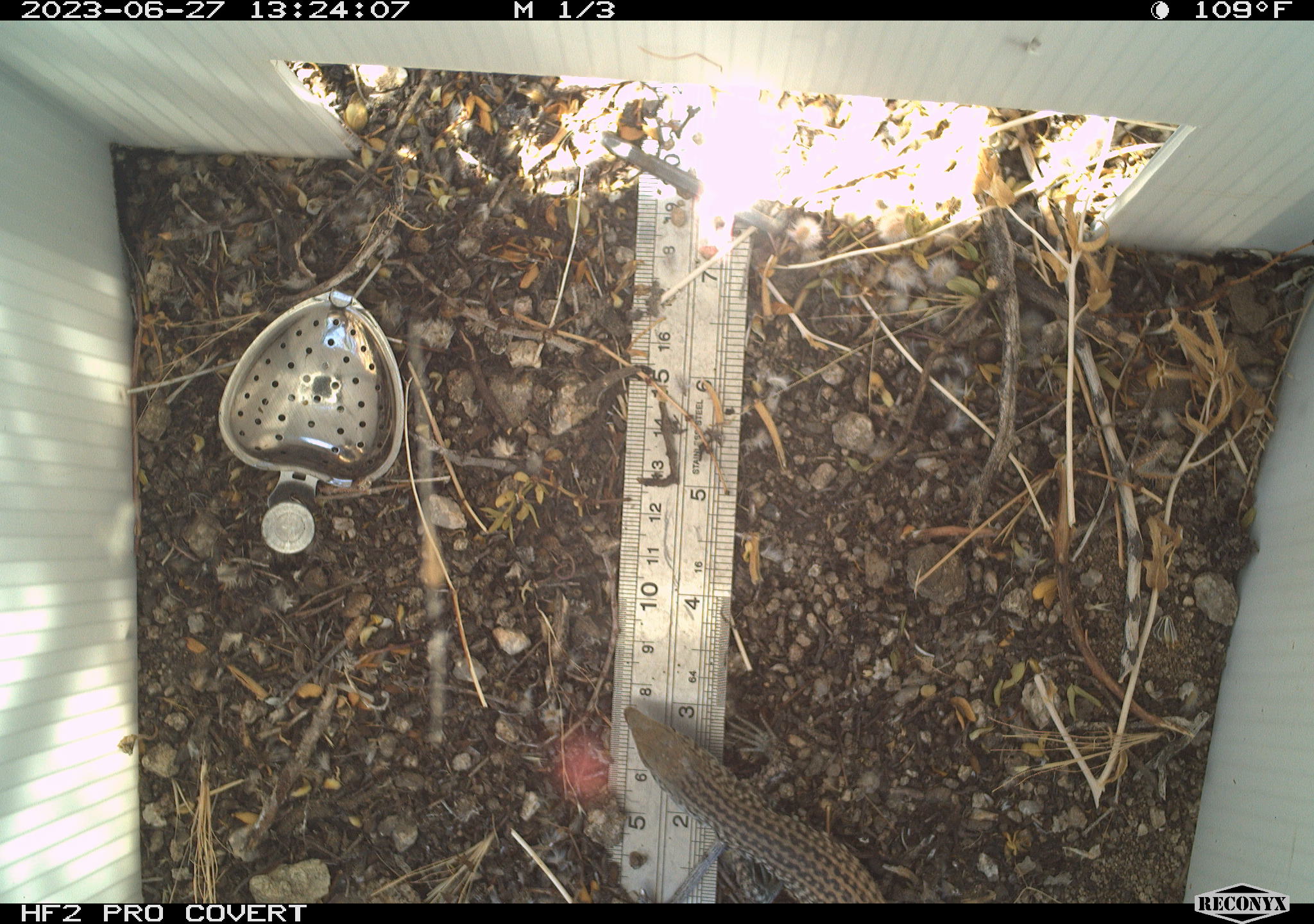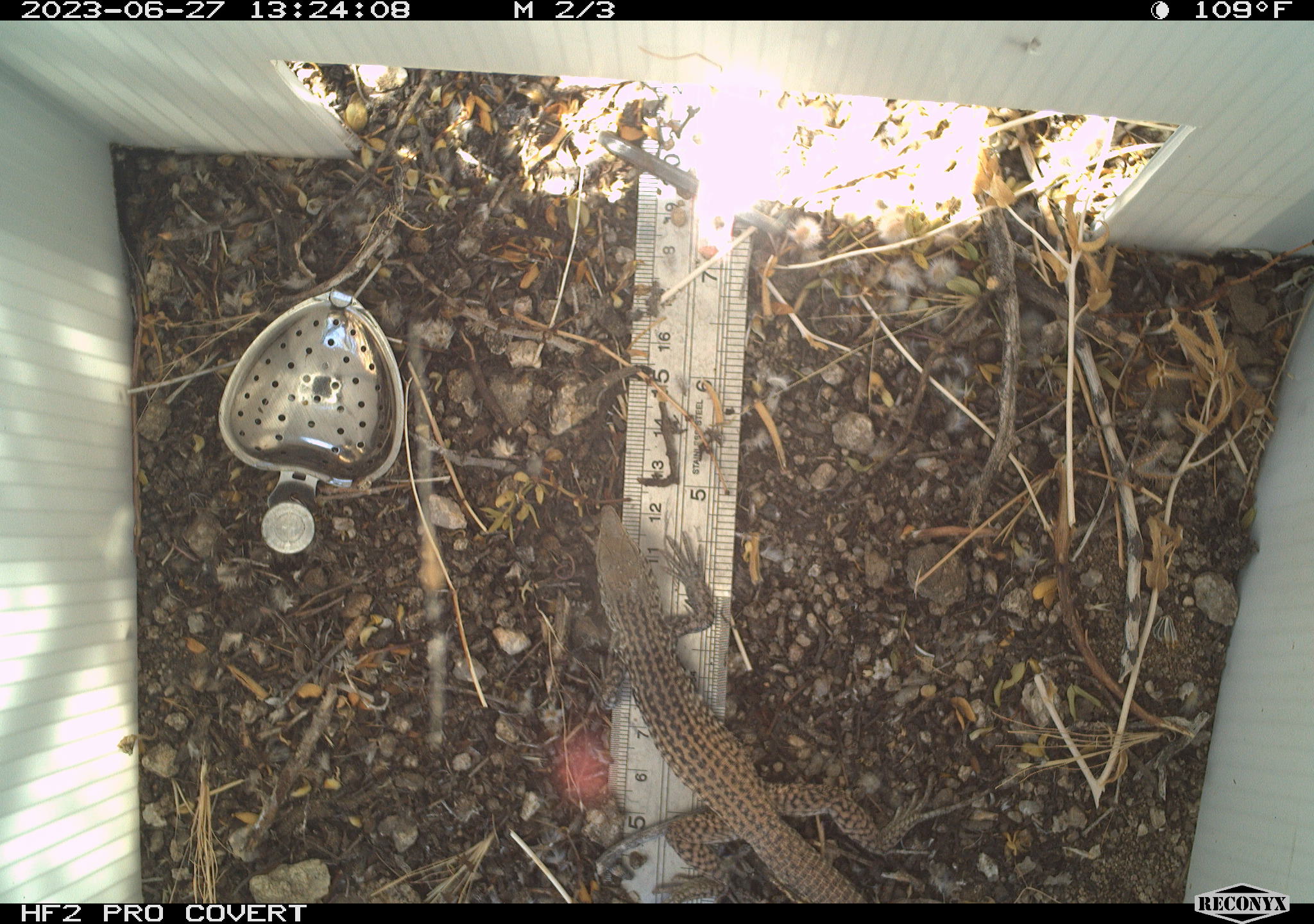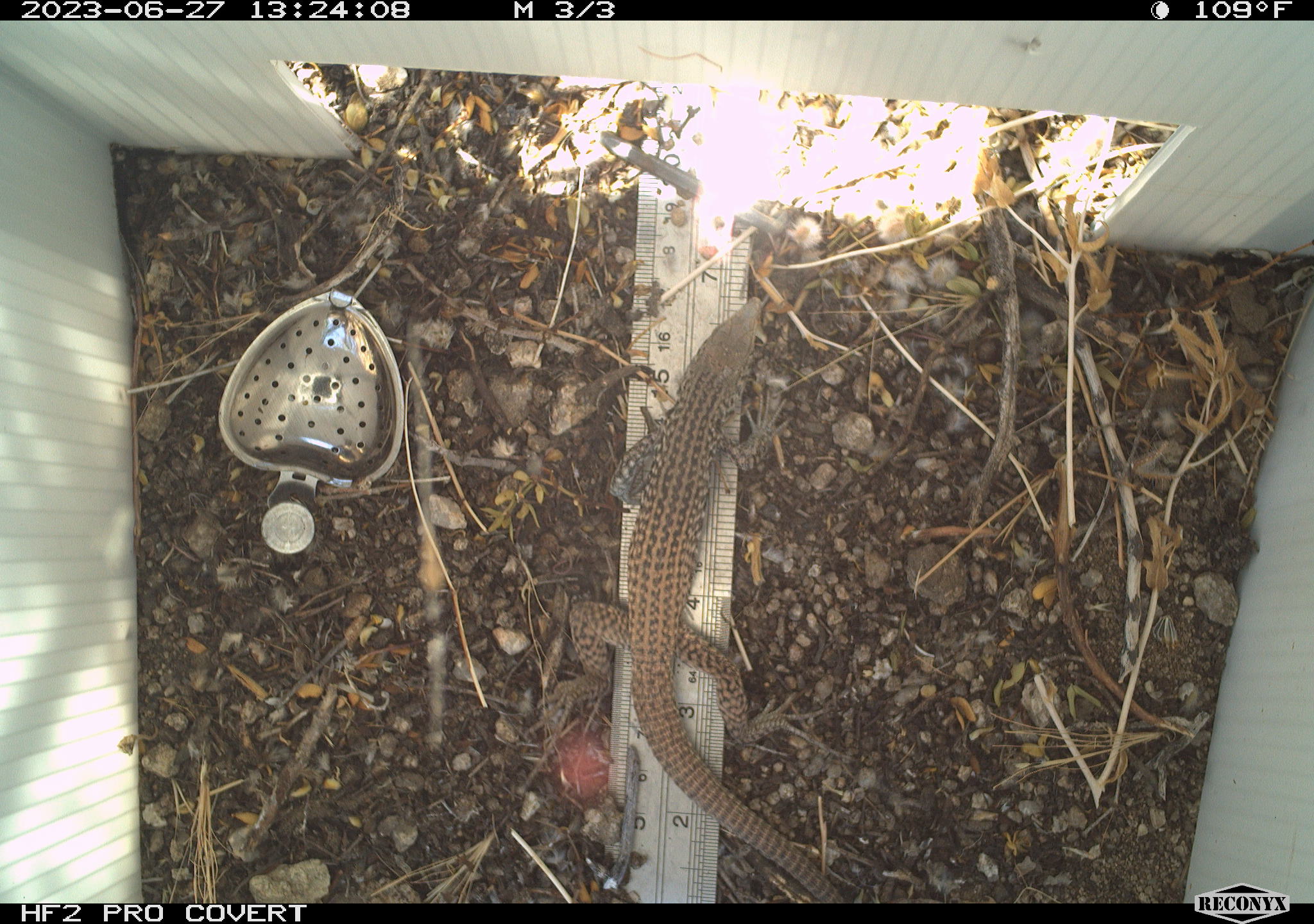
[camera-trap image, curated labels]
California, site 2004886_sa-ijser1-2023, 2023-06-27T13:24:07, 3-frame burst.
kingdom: Animalia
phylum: Chordata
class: Reptilia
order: Squamata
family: Teiidae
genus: Aspidoscelis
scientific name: Aspidoscelis tigris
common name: western whiptail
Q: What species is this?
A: Western whiptail (Aspidoscelis tigris).